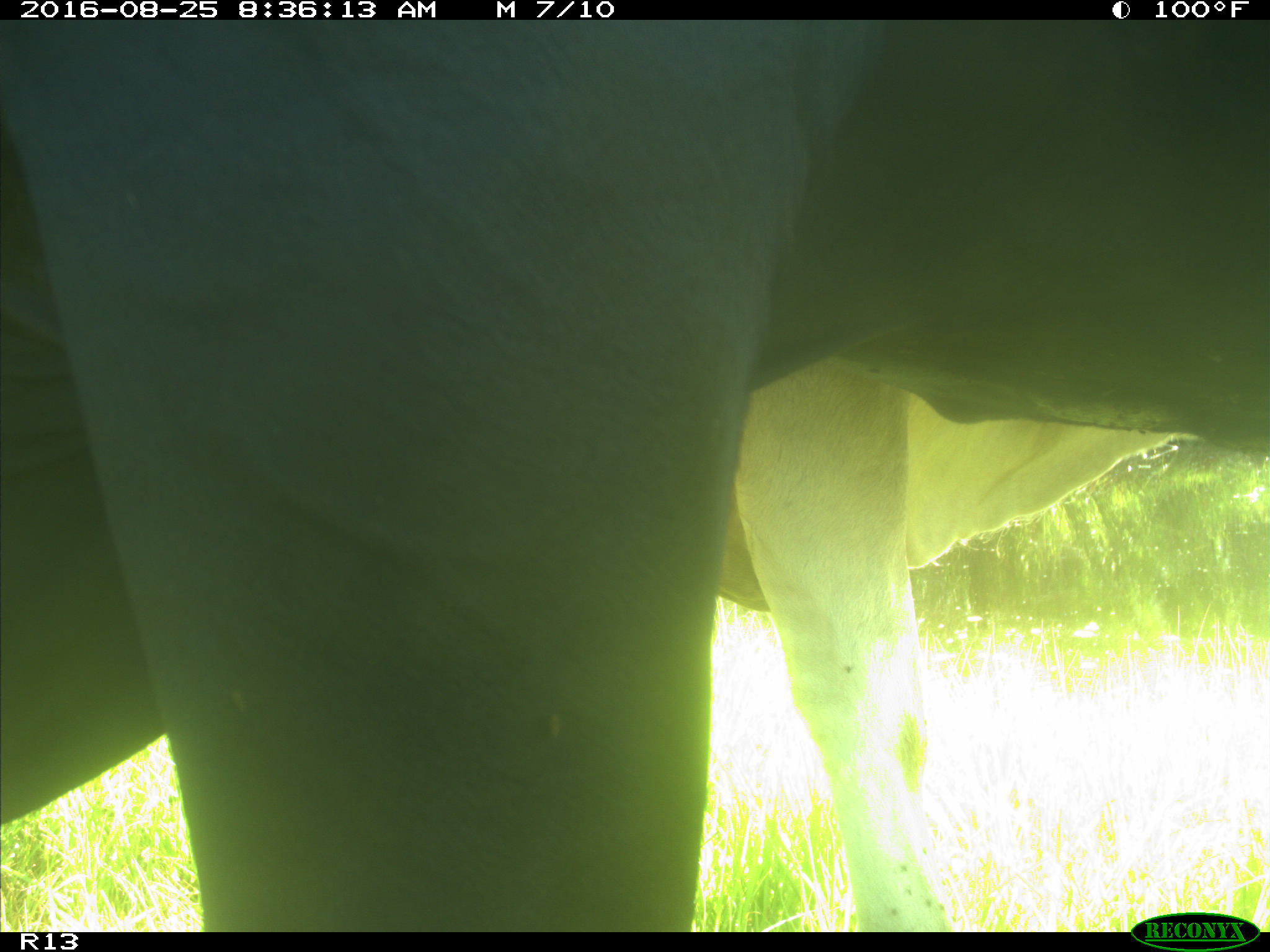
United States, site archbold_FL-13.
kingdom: Animalia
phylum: Chordata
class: Mammalia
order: Artiodactyla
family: Bovidae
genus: Bos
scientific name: Bos taurus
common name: domestic cow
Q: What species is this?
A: Bos taurus (domestic cow).